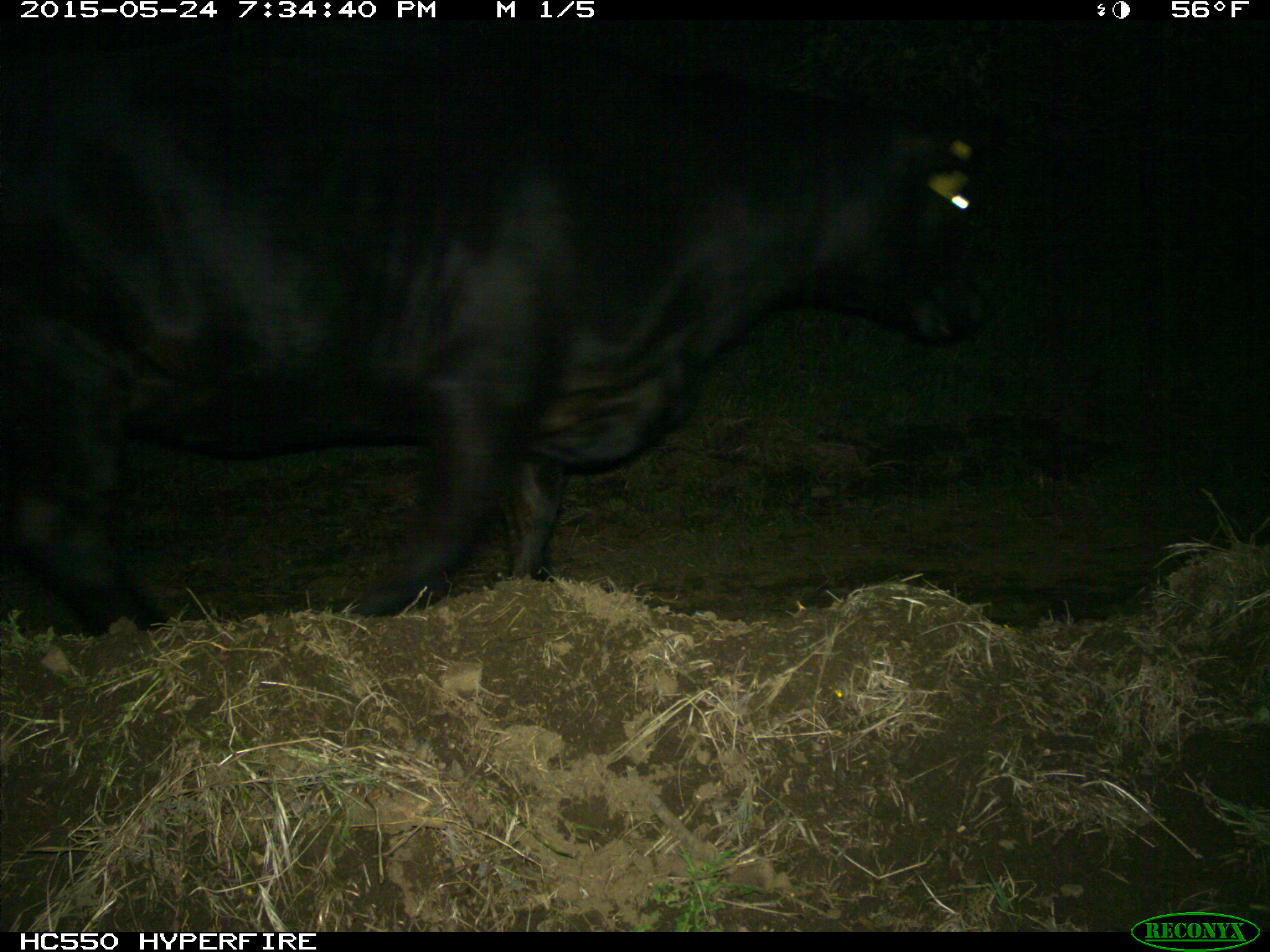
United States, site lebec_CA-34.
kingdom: Animalia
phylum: Chordata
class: Mammalia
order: Artiodactyla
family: Bovidae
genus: Bos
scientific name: Bos taurus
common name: domestic cow